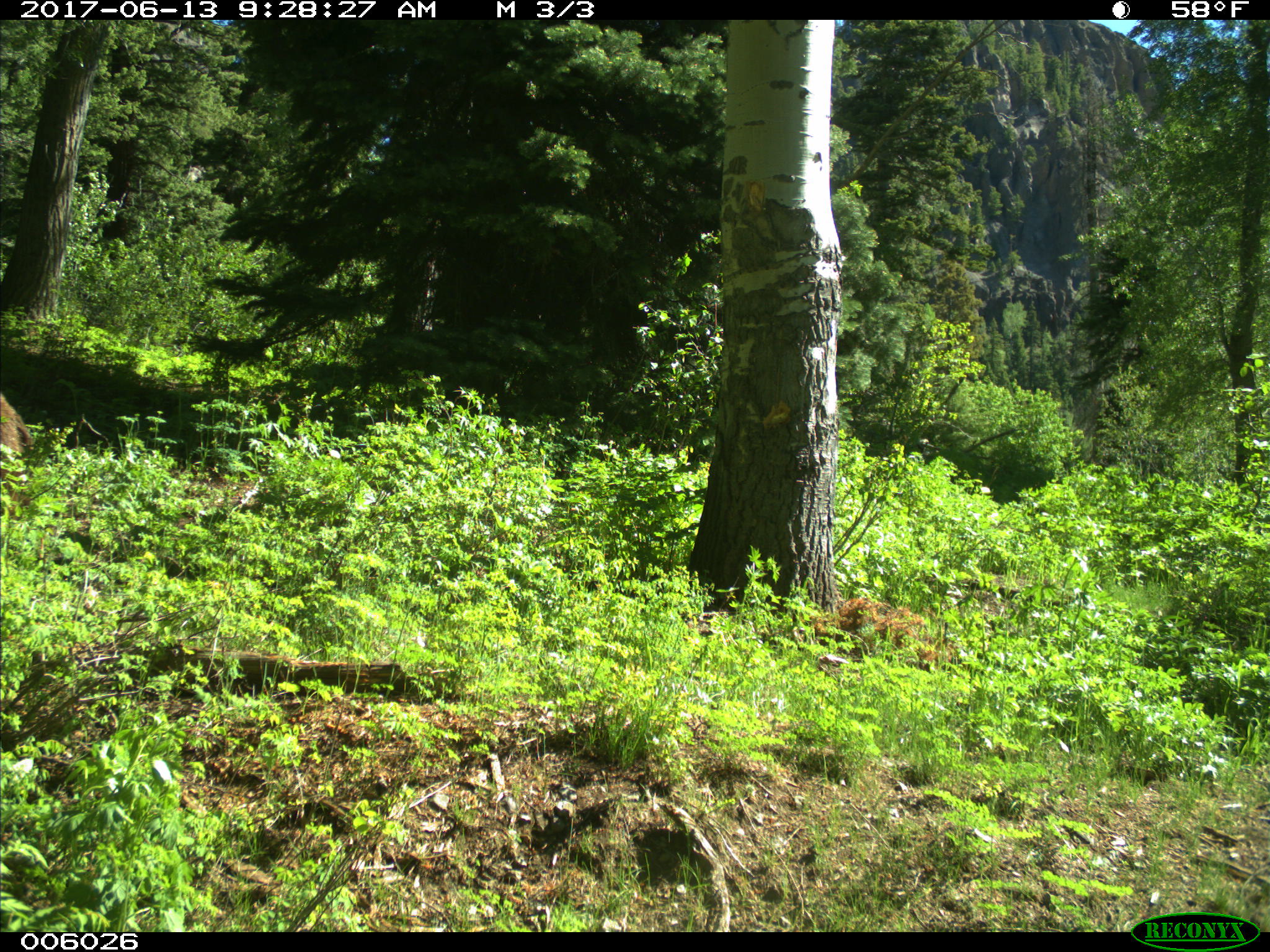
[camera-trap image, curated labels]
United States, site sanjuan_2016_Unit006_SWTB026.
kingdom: Animalia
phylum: Chordata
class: Mammalia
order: Carnivora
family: Ursidae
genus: Ursus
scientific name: Ursus americanus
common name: american black bear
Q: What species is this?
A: Ursus americanus (american black bear).